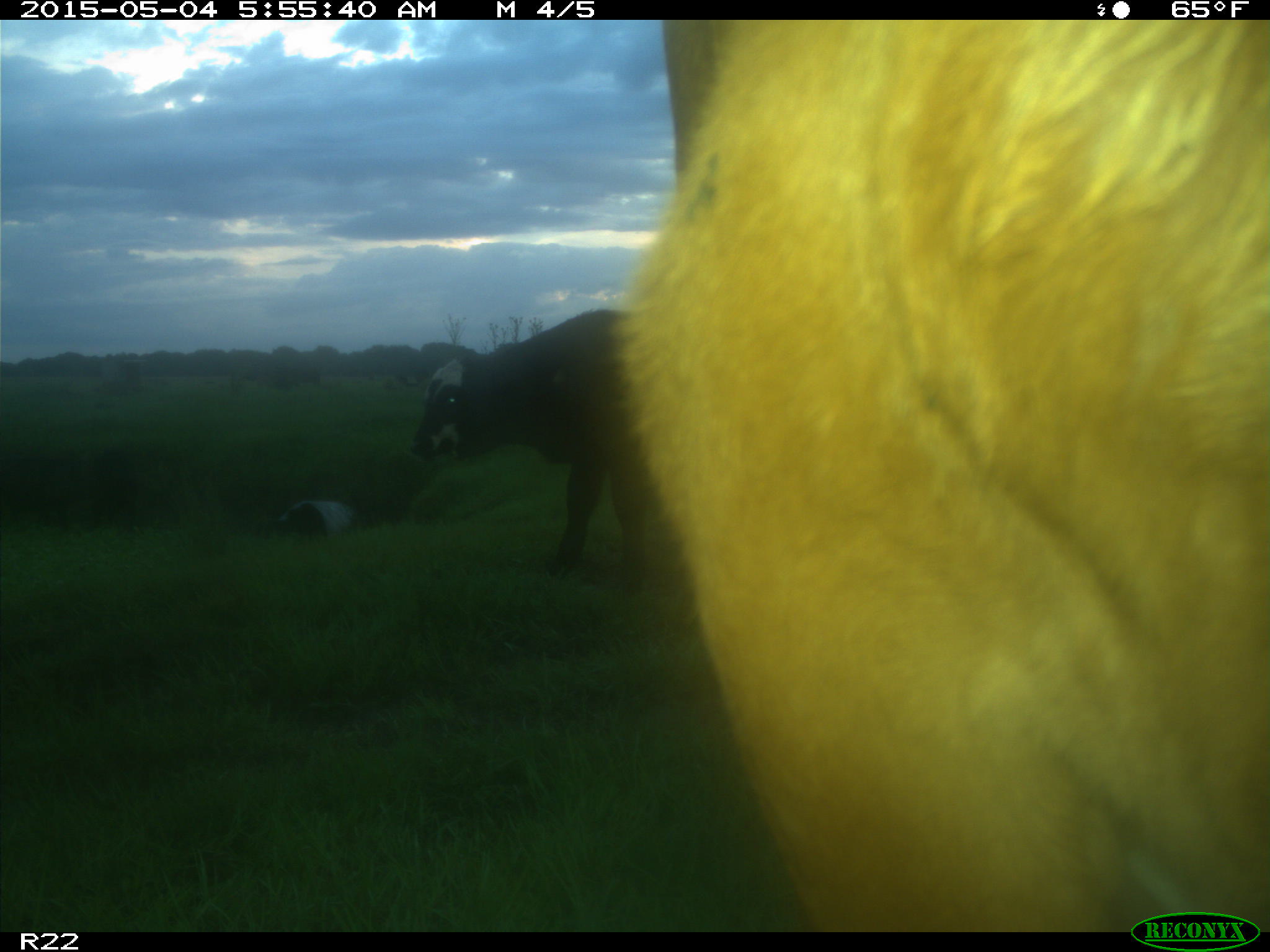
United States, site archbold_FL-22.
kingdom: Animalia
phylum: Chordata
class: Mammalia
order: Artiodactyla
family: Bovidae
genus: Bos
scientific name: Bos taurus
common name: domestic cow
Bos taurus (domestic cow).